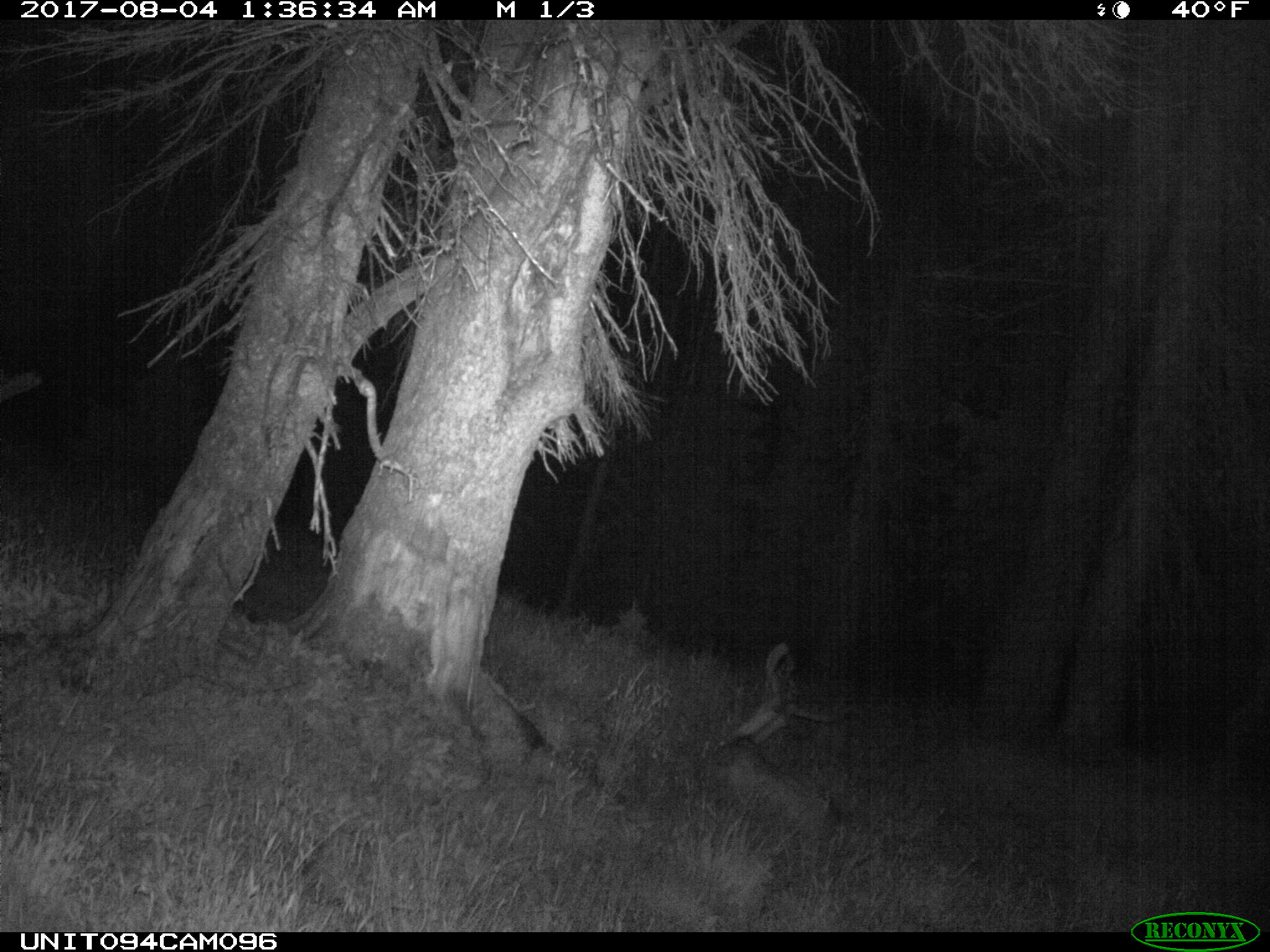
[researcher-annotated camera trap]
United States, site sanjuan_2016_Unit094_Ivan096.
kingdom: Animalia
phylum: Chordata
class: Mammalia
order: Artiodactyla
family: Cervidae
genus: Odocoileus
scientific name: Odocoileus hemionus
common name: mule deer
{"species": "Odocoileus hemionus (mule deer)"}